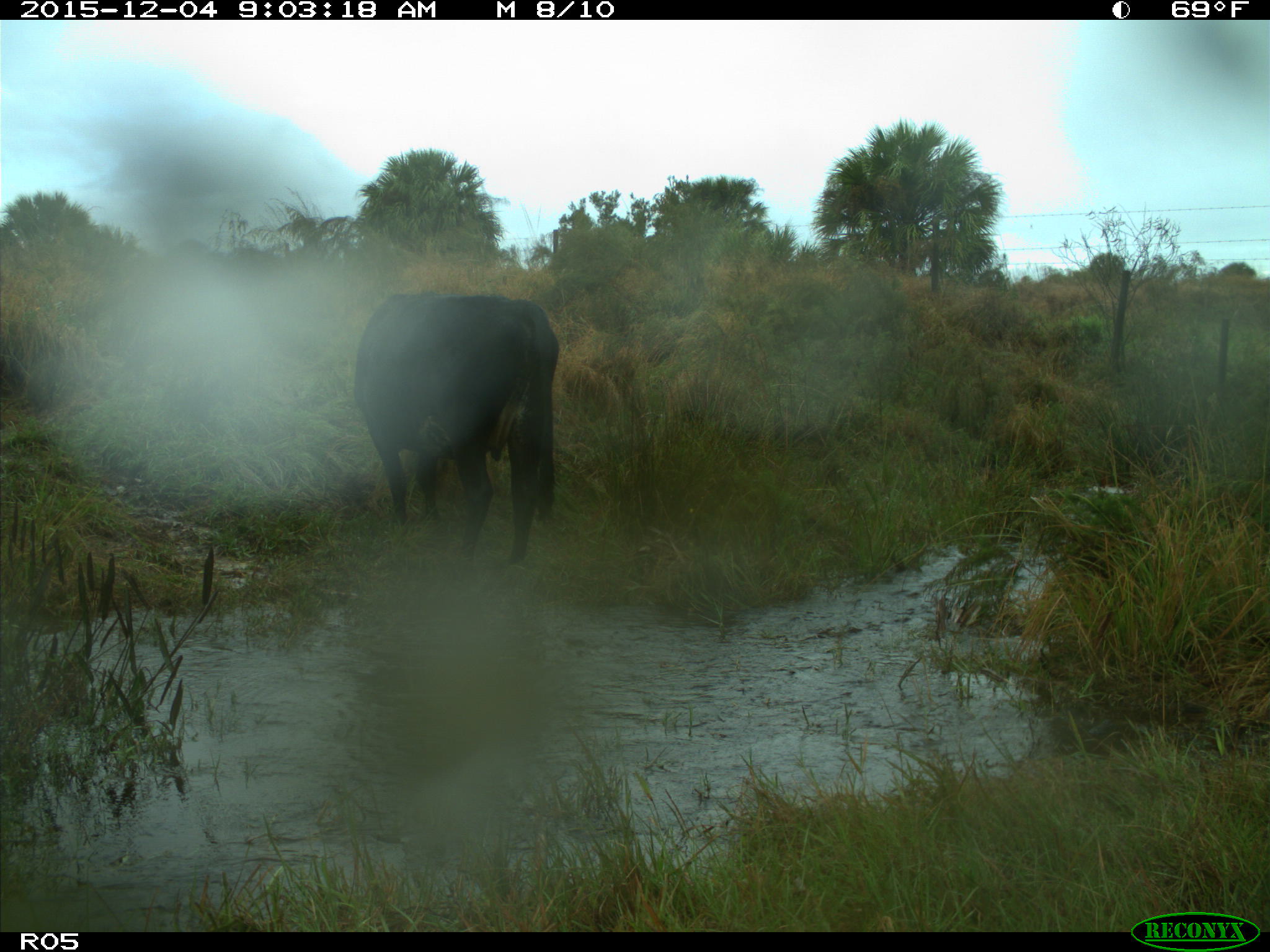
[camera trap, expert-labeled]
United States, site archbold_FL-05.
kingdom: Animalia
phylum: Chordata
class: Mammalia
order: Artiodactyla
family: Bovidae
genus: Bos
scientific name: Bos taurus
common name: domestic cow